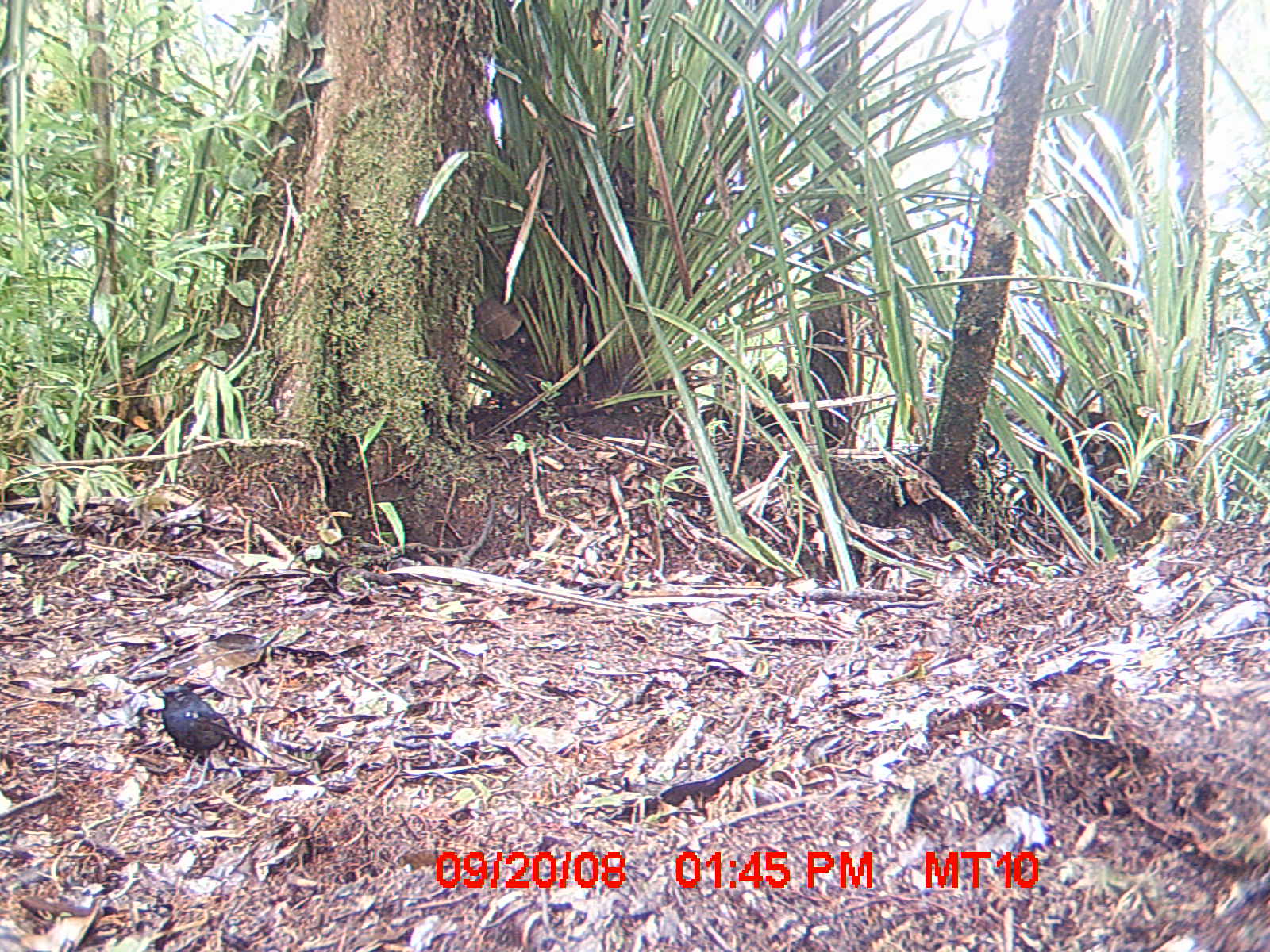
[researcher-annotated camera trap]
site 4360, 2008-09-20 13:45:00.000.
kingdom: Animalia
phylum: Chordata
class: Aves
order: Coraciiformes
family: Brachypteraciidae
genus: Brachypteracias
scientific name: Brachypteracias squamiger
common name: scaly ground-roller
Brachypteracias squamiger (scaly ground-roller), count 1.